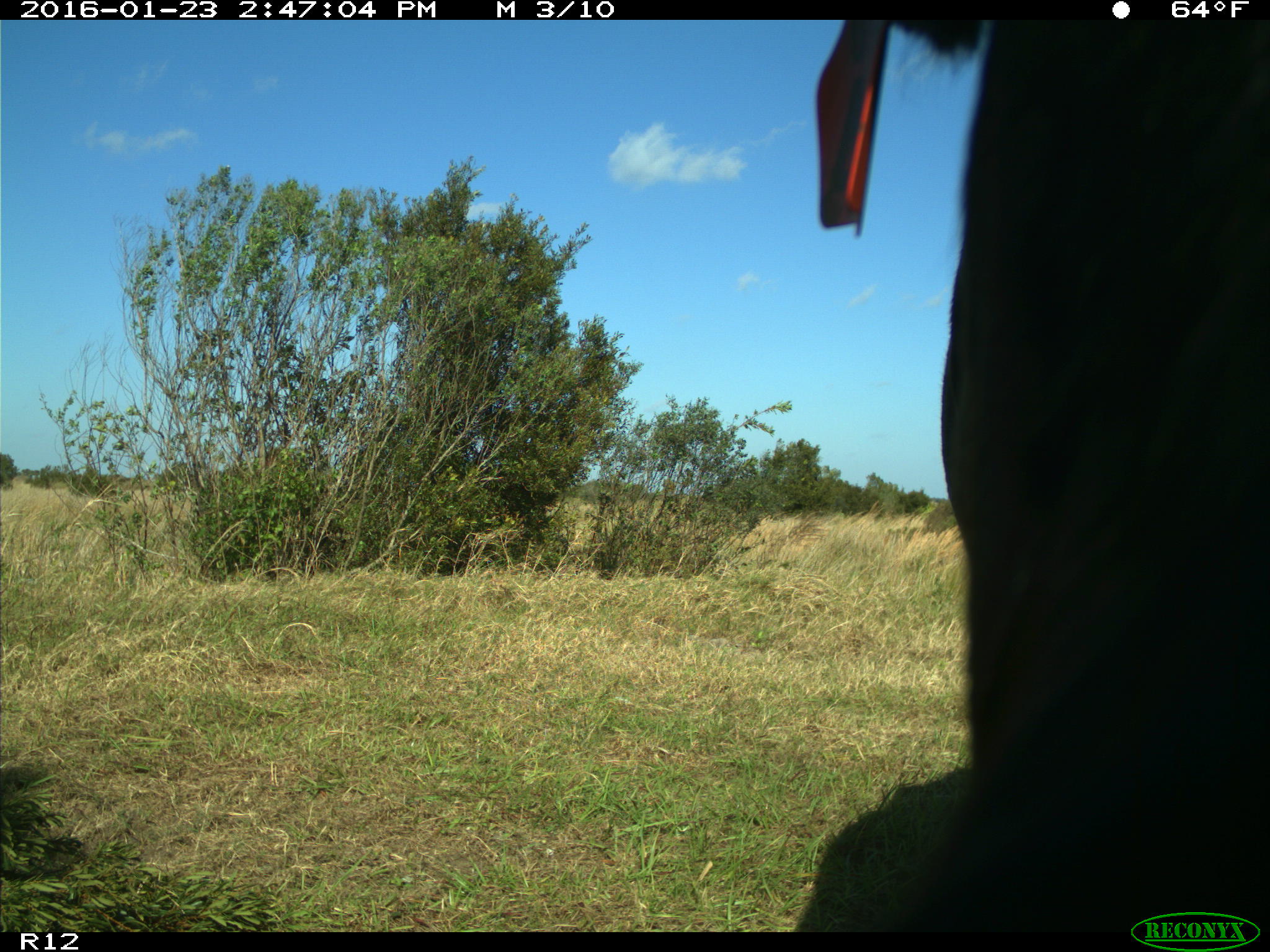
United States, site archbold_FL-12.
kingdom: Animalia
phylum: Chordata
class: Mammalia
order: Artiodactyla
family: Bovidae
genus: Bos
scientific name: Bos taurus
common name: domestic cow